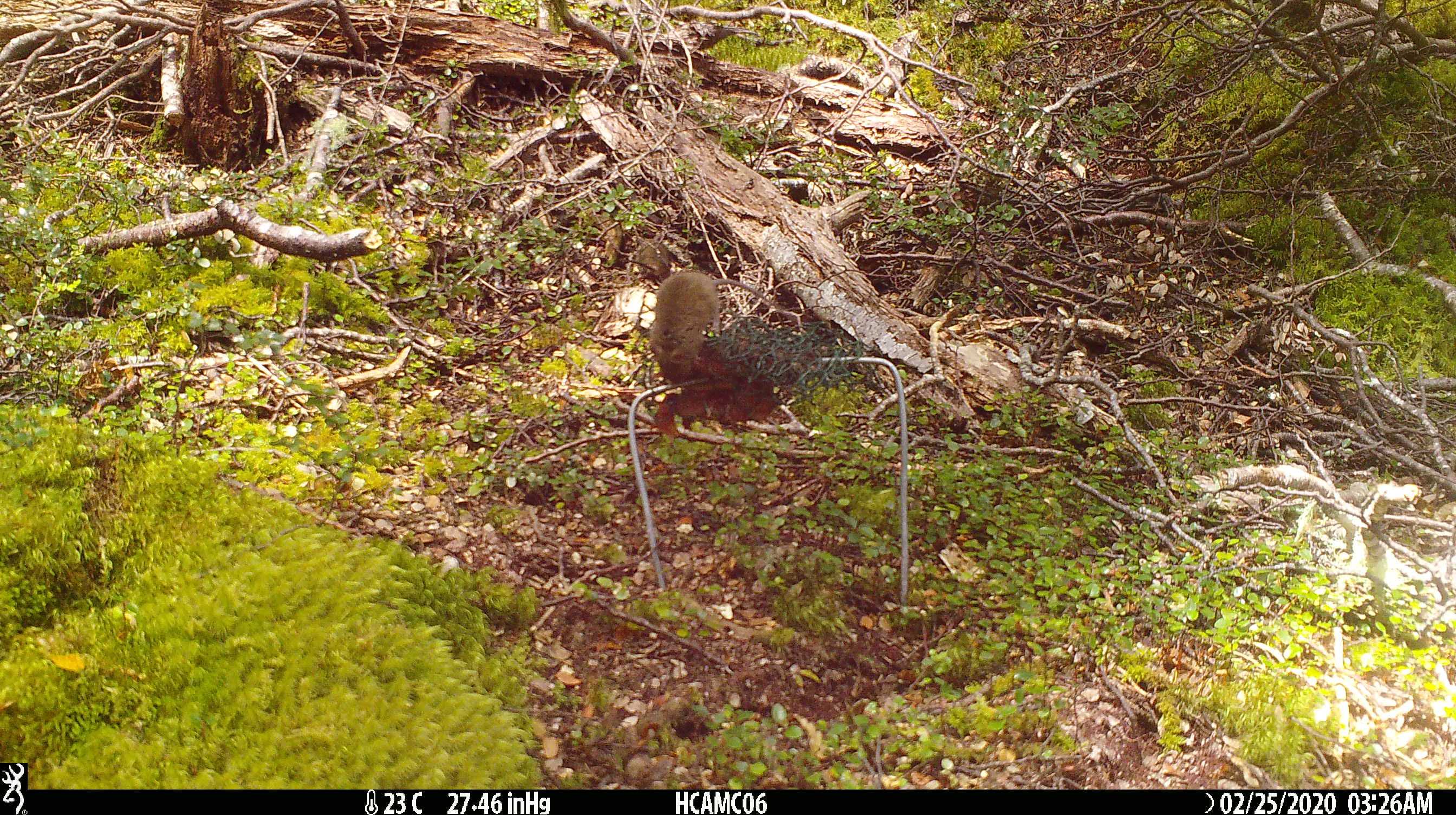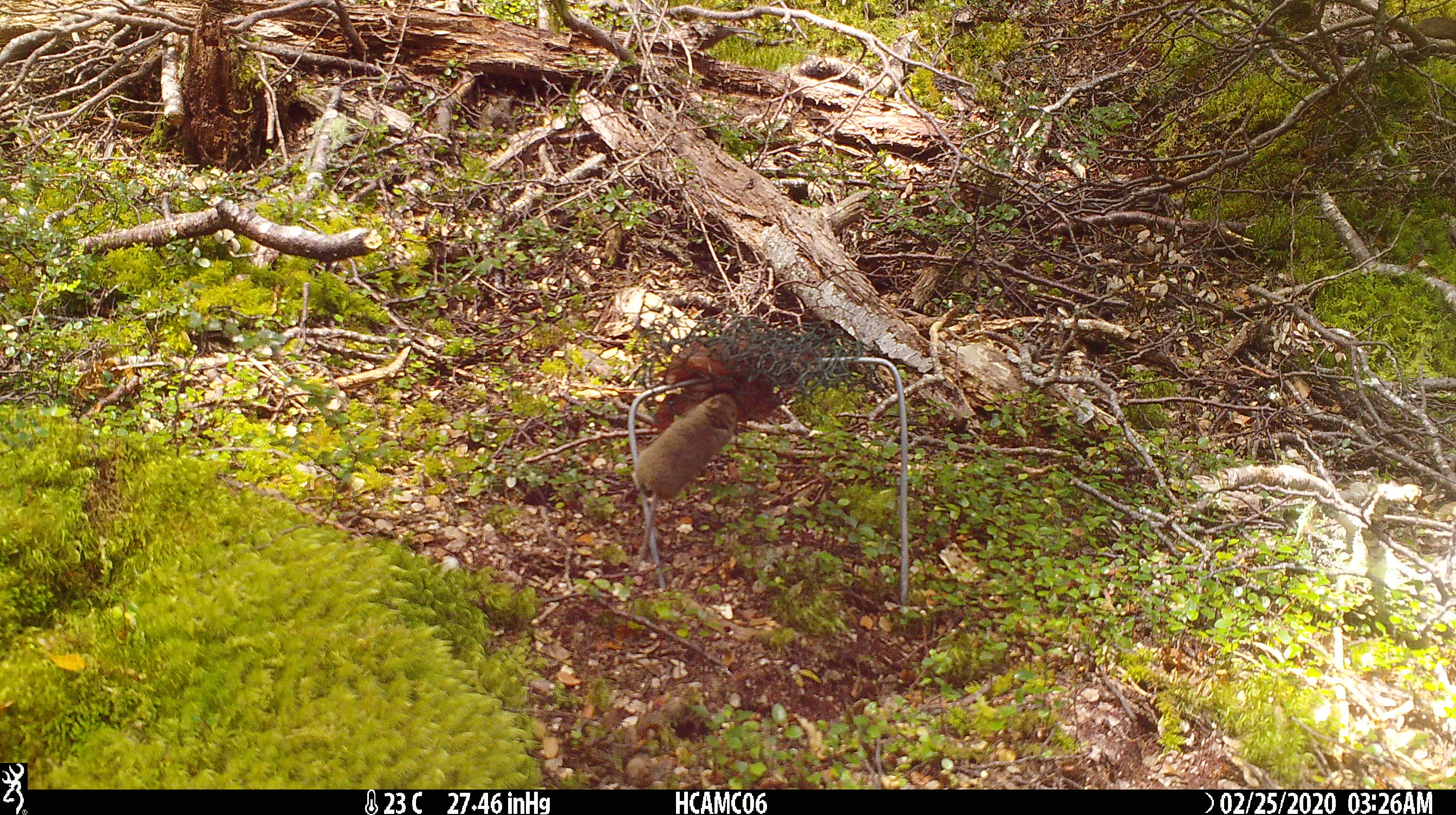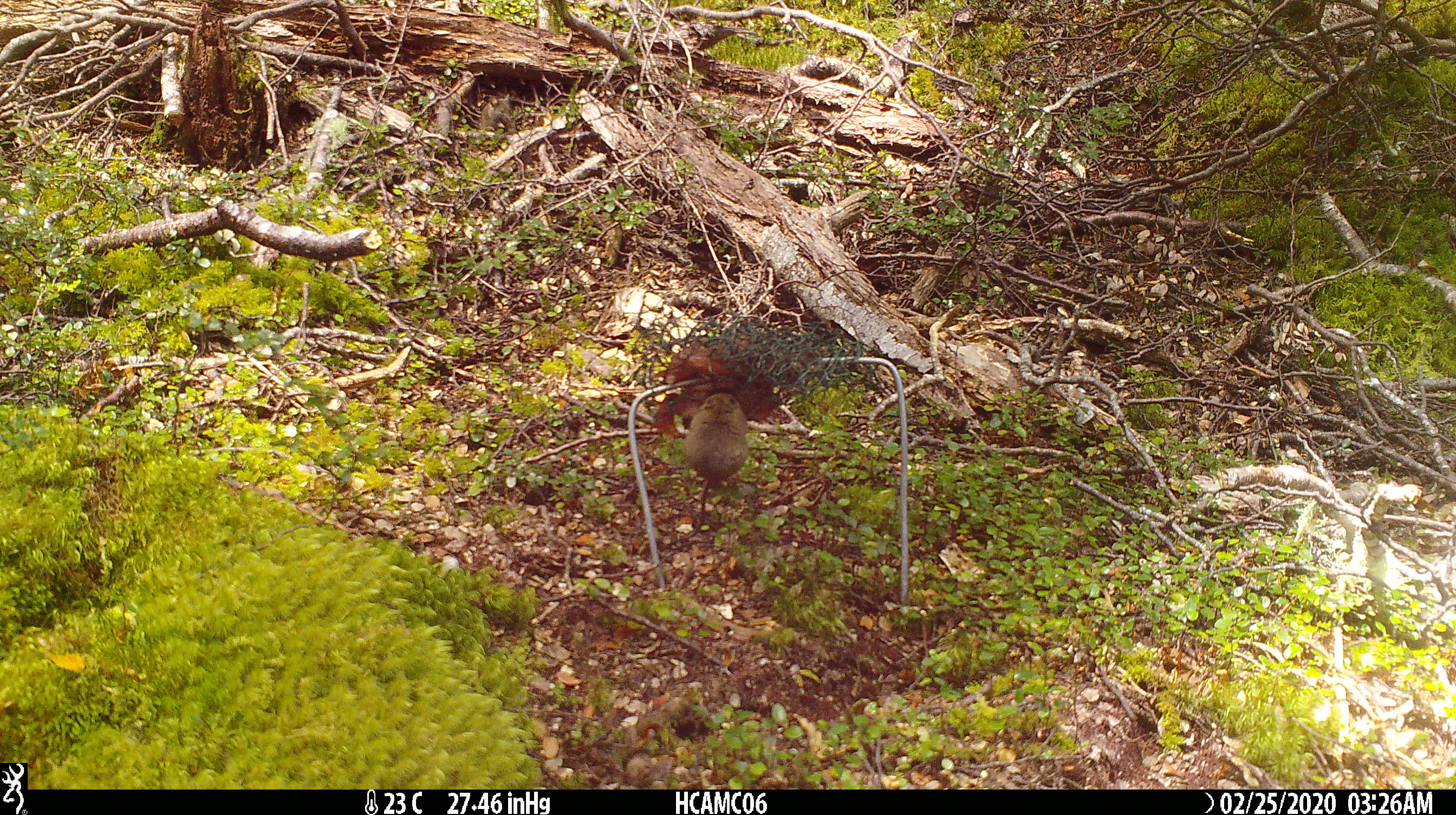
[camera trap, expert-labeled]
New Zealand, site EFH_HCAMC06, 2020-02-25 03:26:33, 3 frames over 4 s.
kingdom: Animalia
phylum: Chordata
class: Mammalia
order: Rodentia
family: Muridae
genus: Mus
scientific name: Mus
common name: mouse